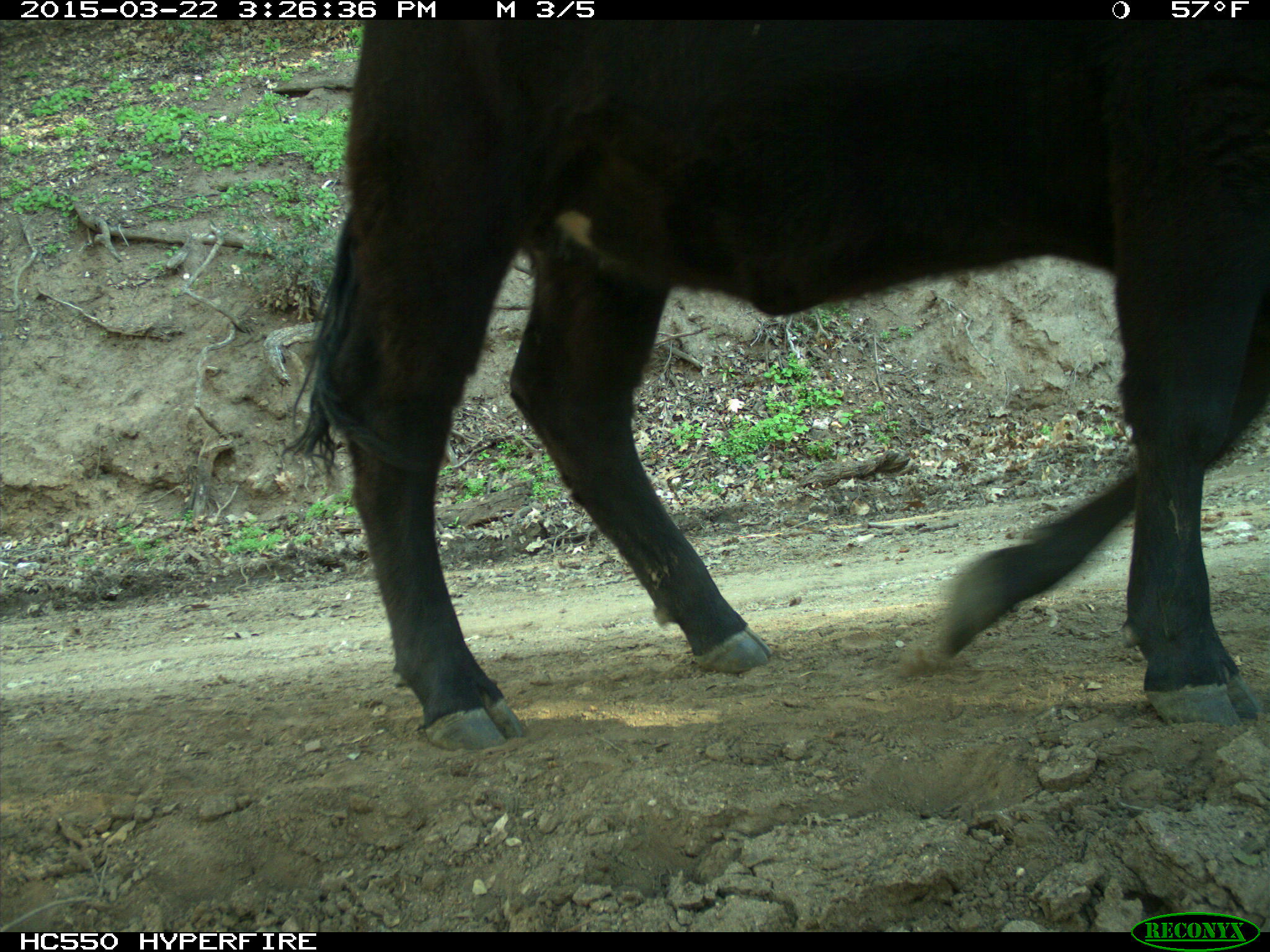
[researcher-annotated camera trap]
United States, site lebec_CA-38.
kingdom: Animalia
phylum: Chordata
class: Mammalia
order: Artiodactyla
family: Bovidae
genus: Bos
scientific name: Bos taurus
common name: domestic cow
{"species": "Bos taurus (domestic cow)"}